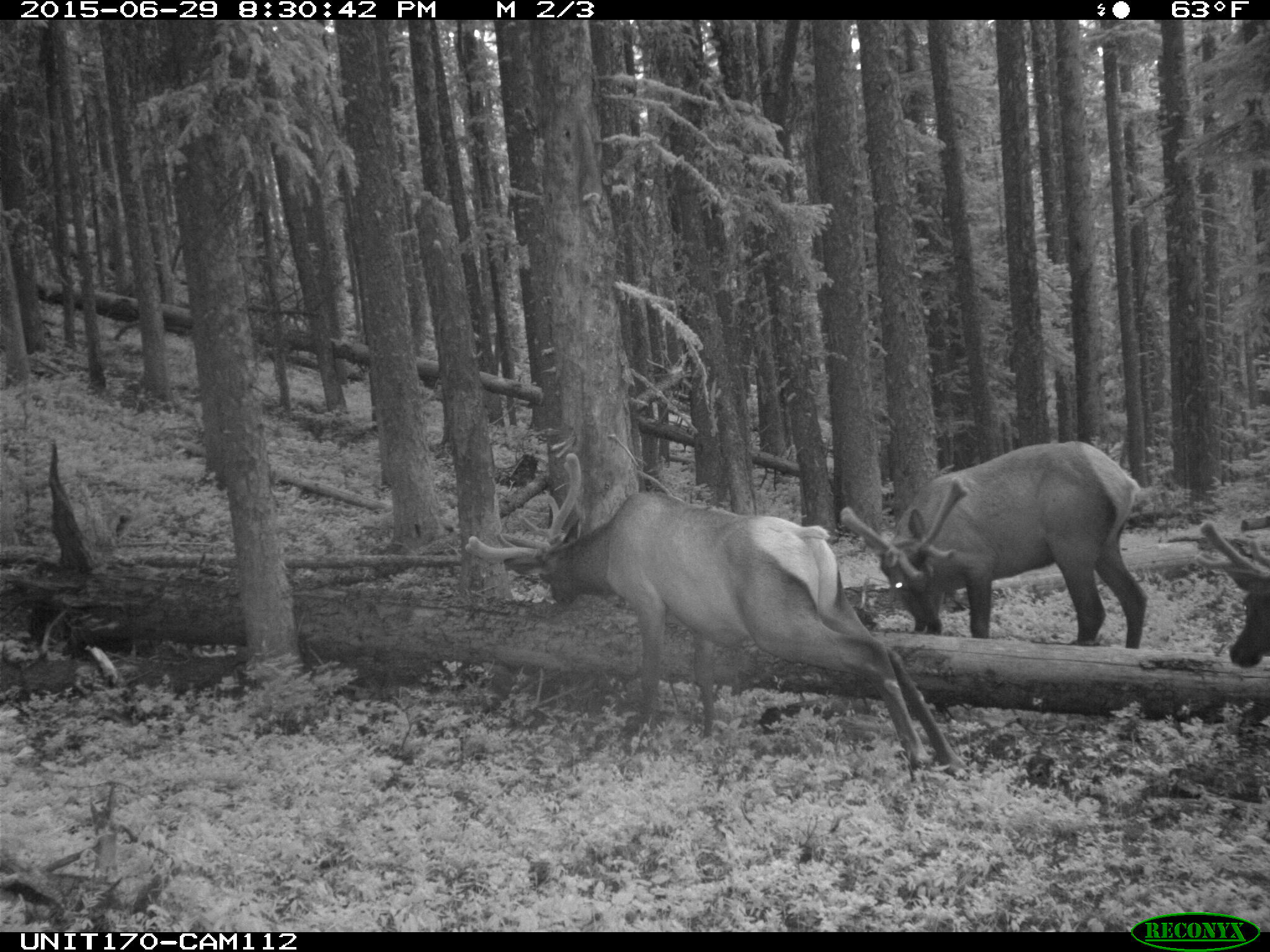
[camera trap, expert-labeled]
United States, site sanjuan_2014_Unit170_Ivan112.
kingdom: Animalia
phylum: Chordata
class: Mammalia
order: Artiodactyla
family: Cervidae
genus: Cervus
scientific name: Cervus elaphus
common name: red deer